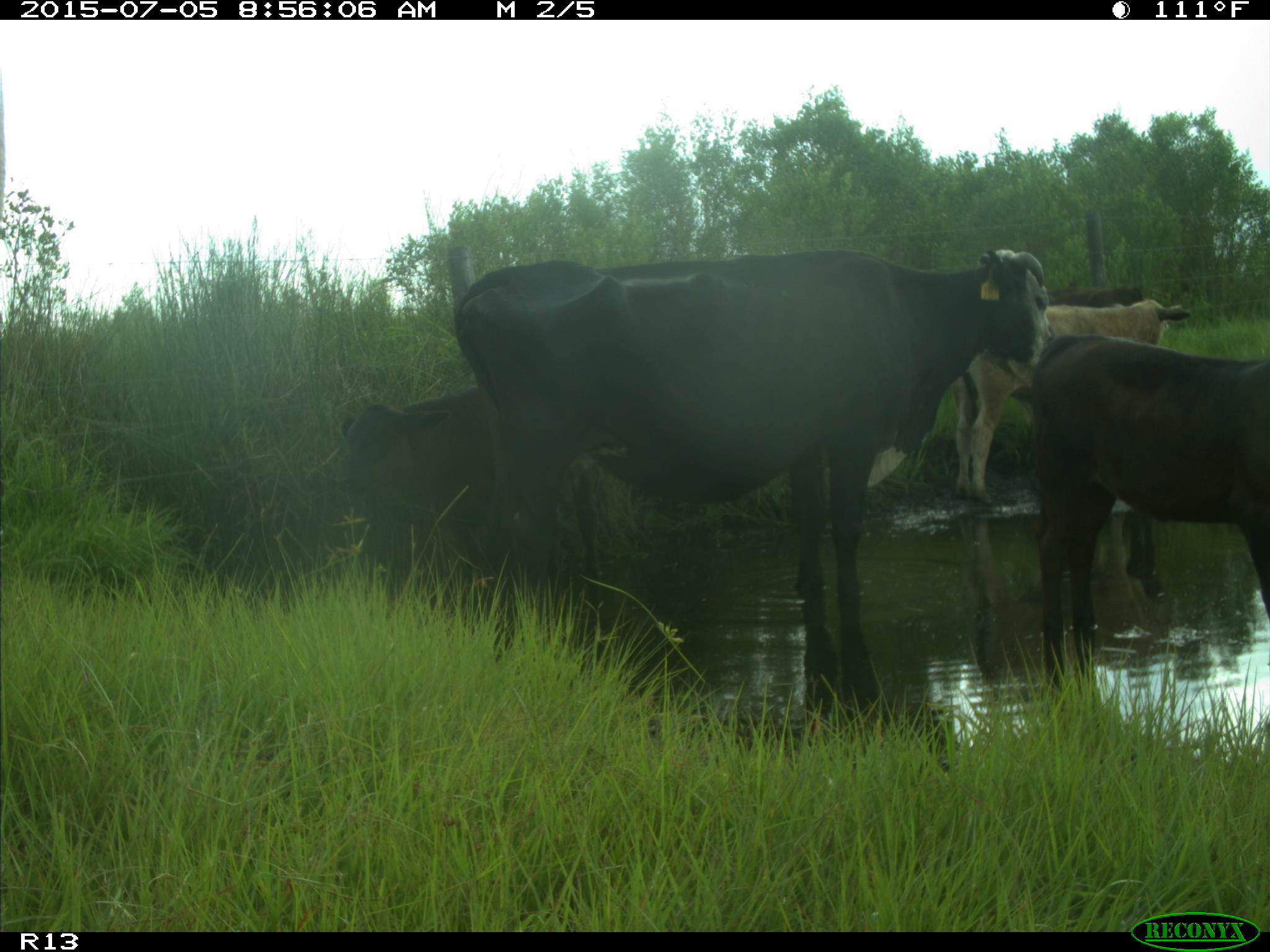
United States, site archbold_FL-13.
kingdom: Animalia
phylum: Chordata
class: Mammalia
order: Artiodactyla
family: Bovidae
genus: Bos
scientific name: Bos taurus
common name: domestic cow